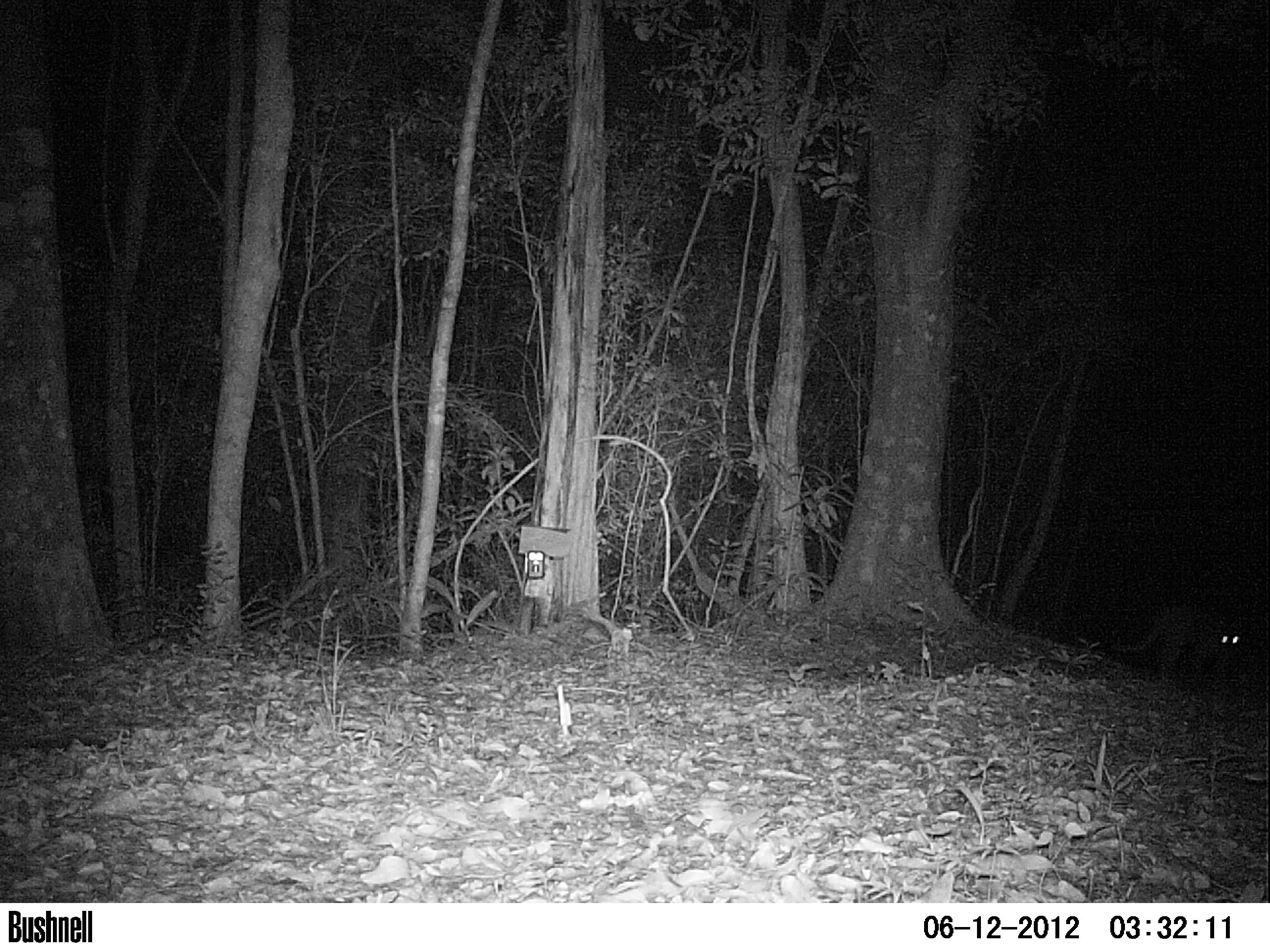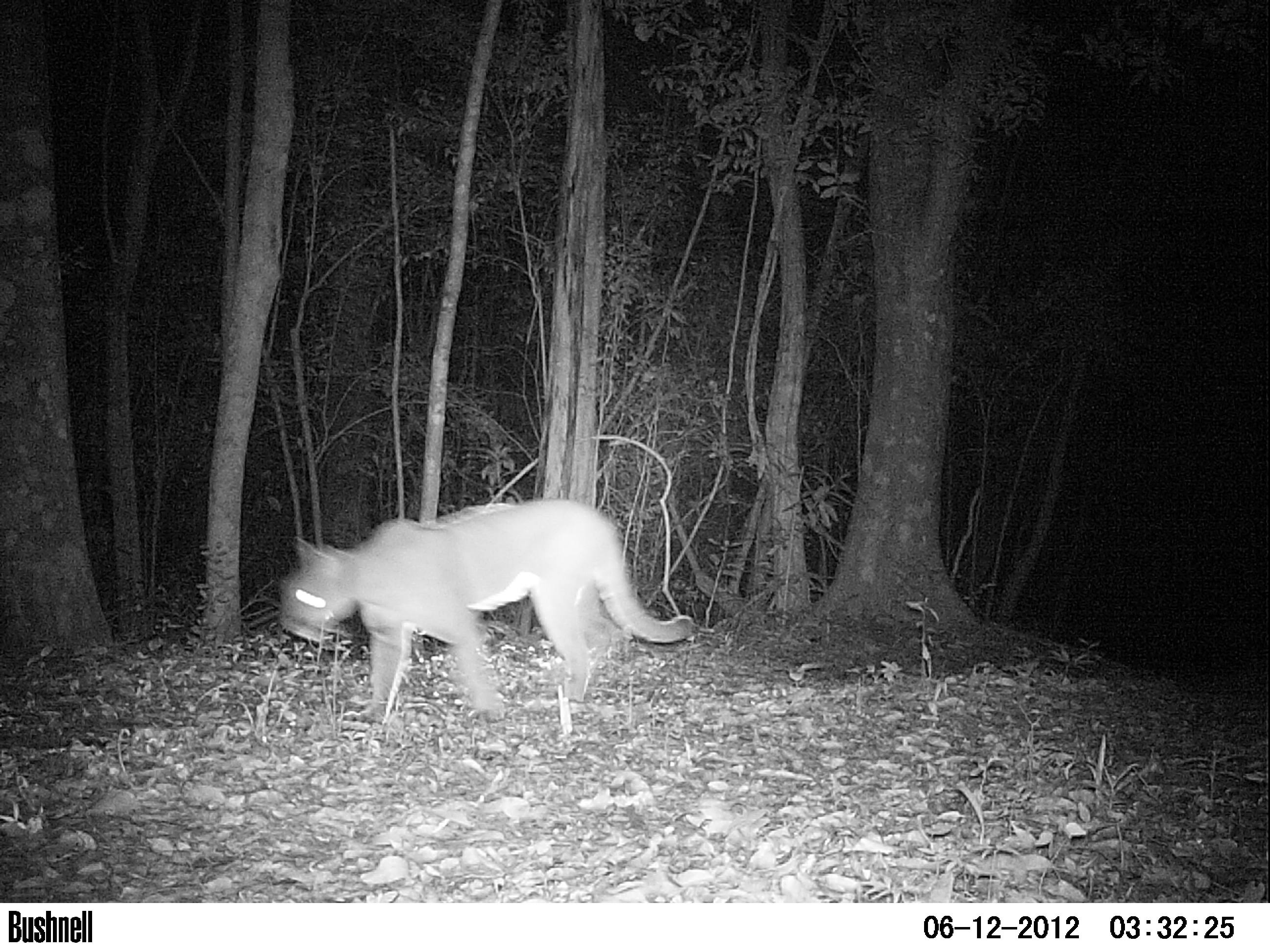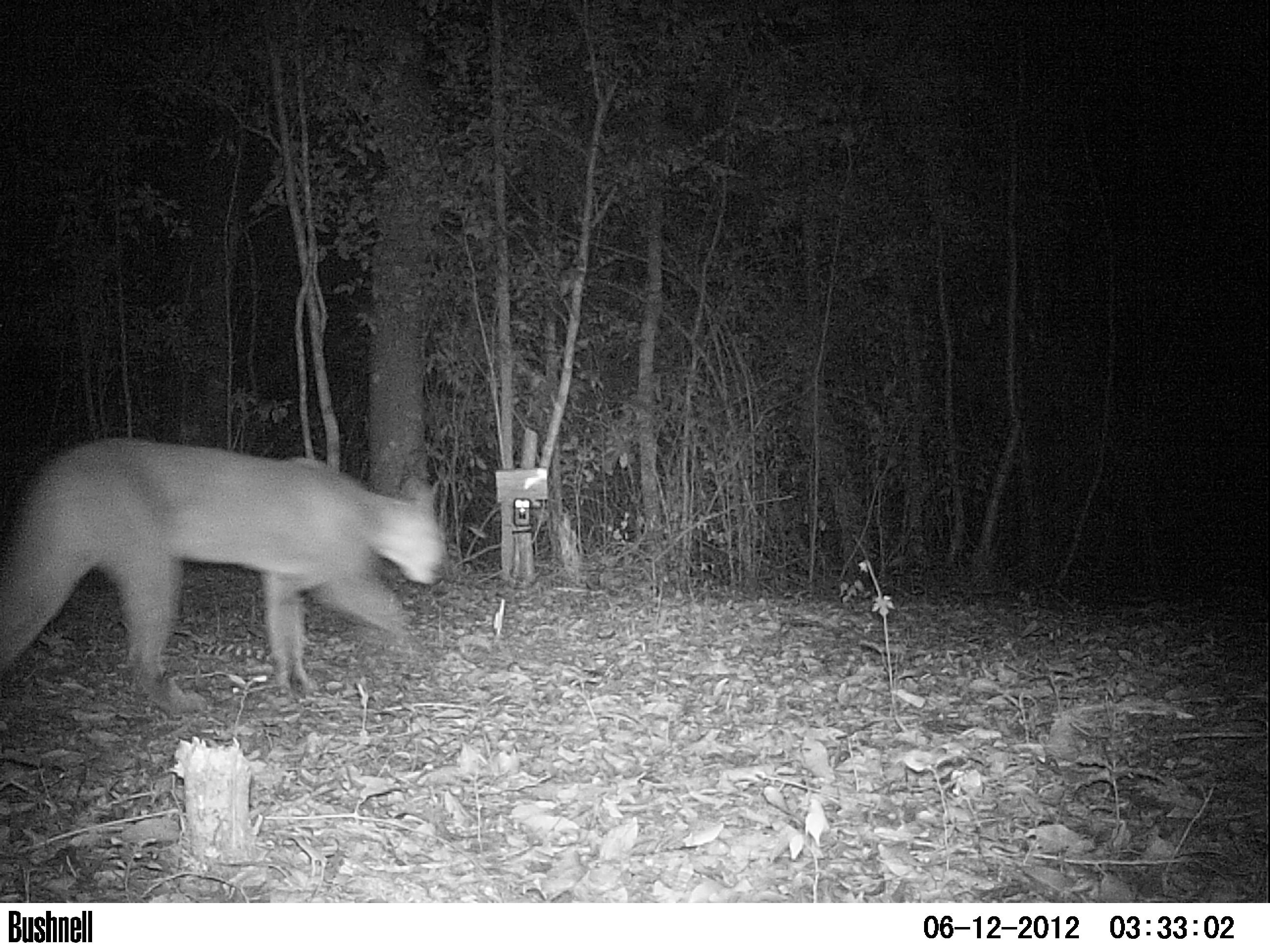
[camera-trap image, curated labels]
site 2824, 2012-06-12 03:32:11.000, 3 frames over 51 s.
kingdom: Animalia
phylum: Chordata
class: Mammalia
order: Carnivora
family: Felidae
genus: Puma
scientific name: Puma concolor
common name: mountain lion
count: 1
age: adult